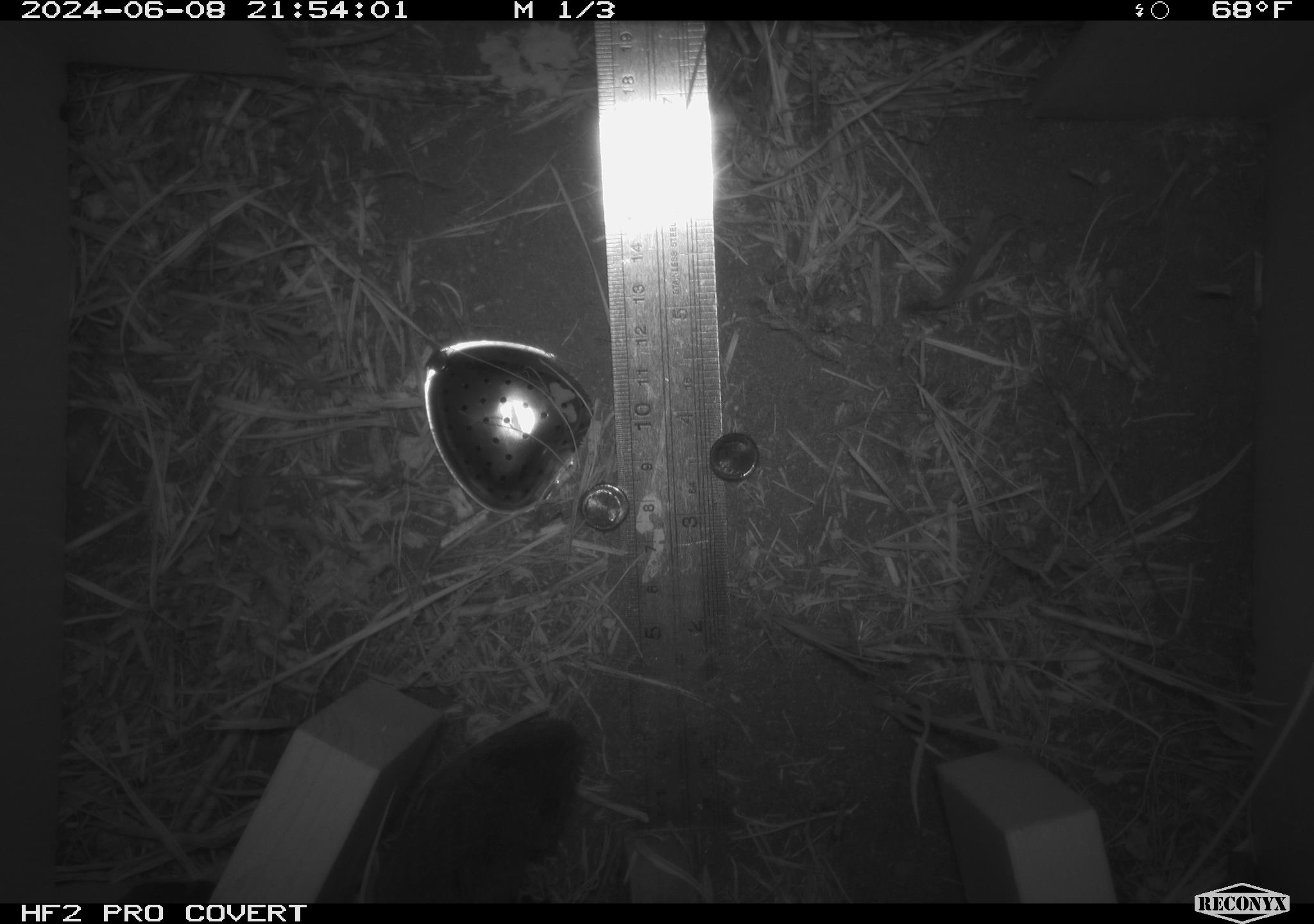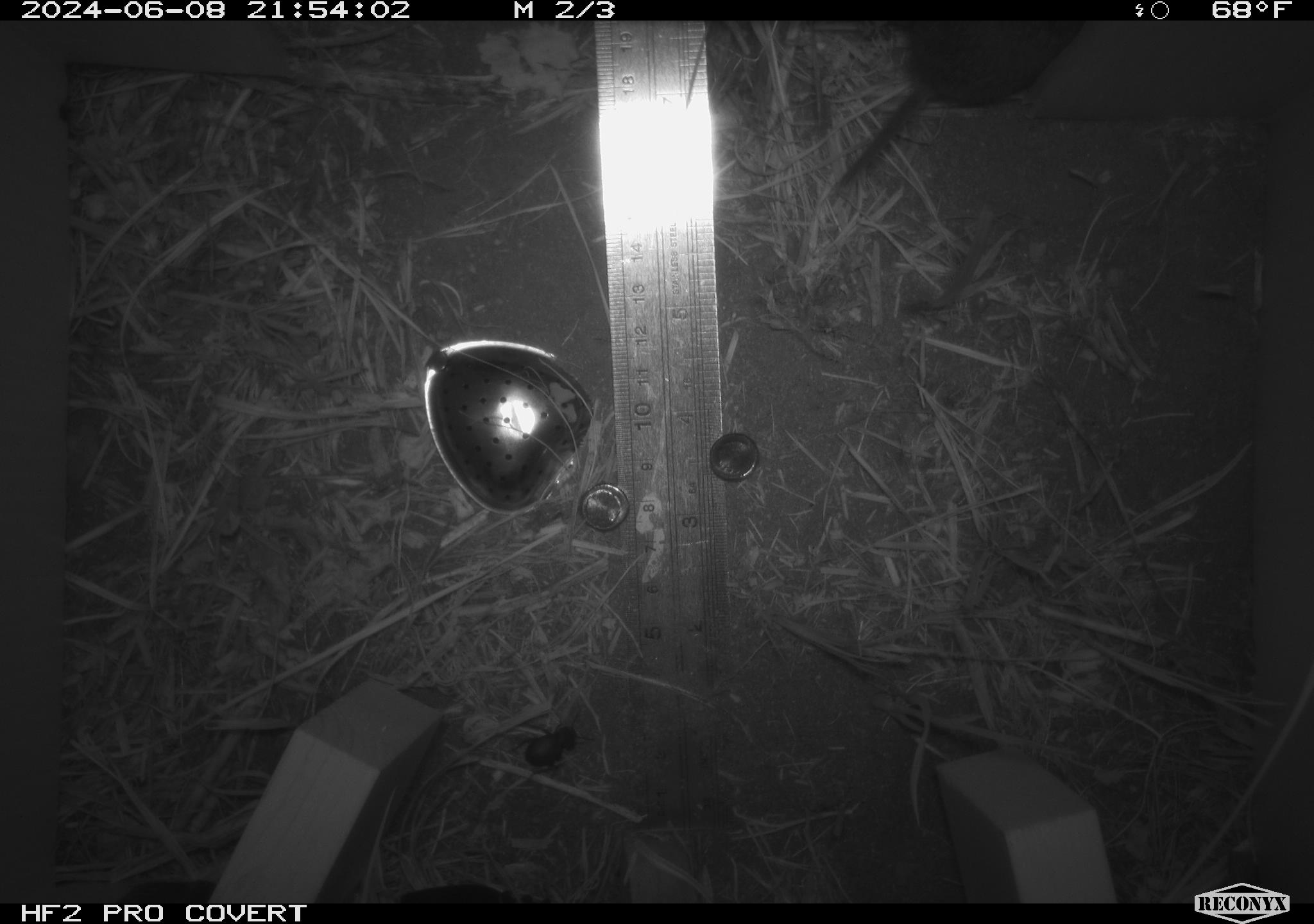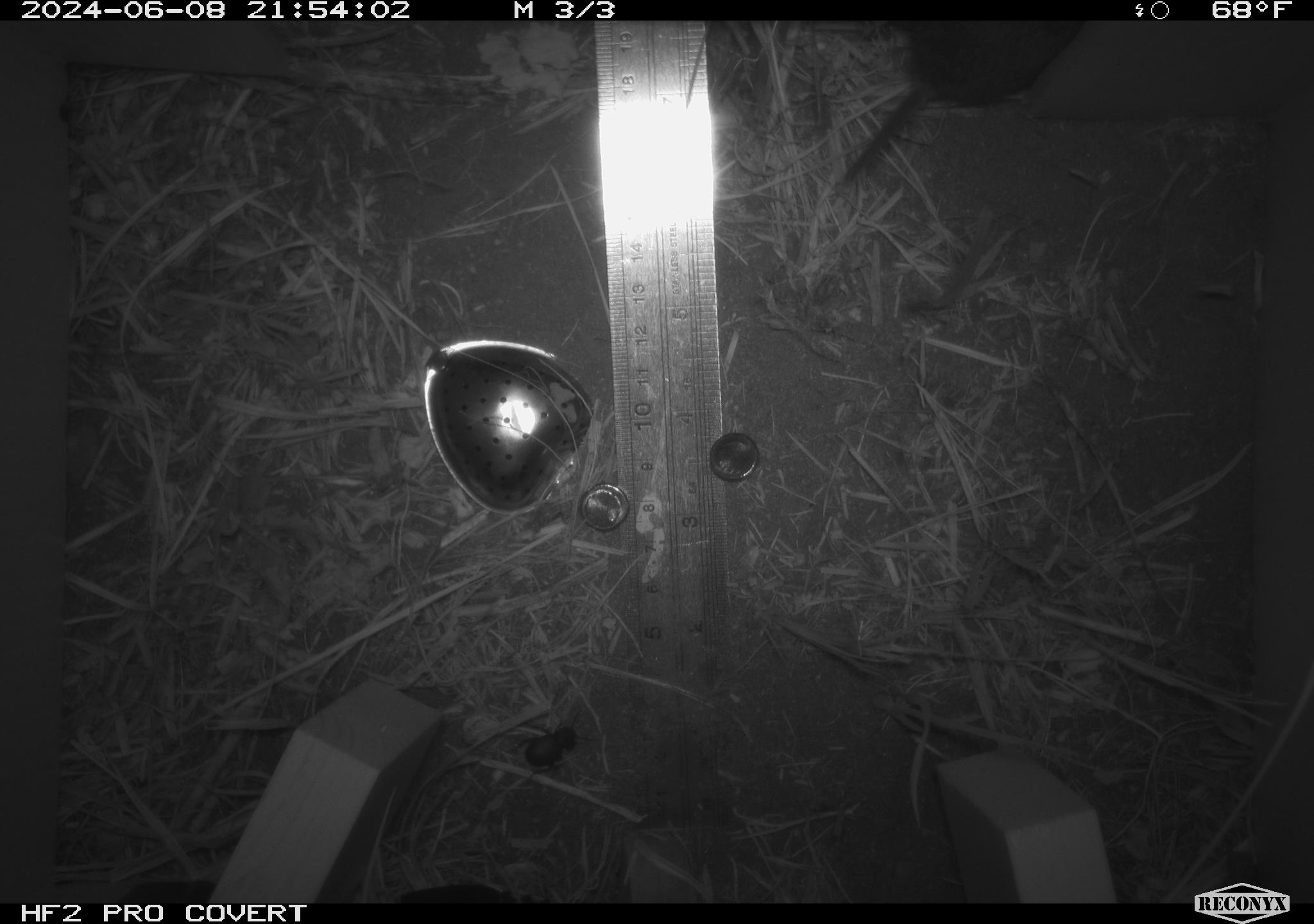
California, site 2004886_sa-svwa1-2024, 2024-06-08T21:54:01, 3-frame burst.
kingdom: Animalia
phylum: Chordata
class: Mammalia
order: Rodentia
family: Cricetidae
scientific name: Arvicolinae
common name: voles, lemmings, and muskrats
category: arvicolinae subfamily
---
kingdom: Animalia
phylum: Arthropoda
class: Insecta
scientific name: Insecta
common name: insect